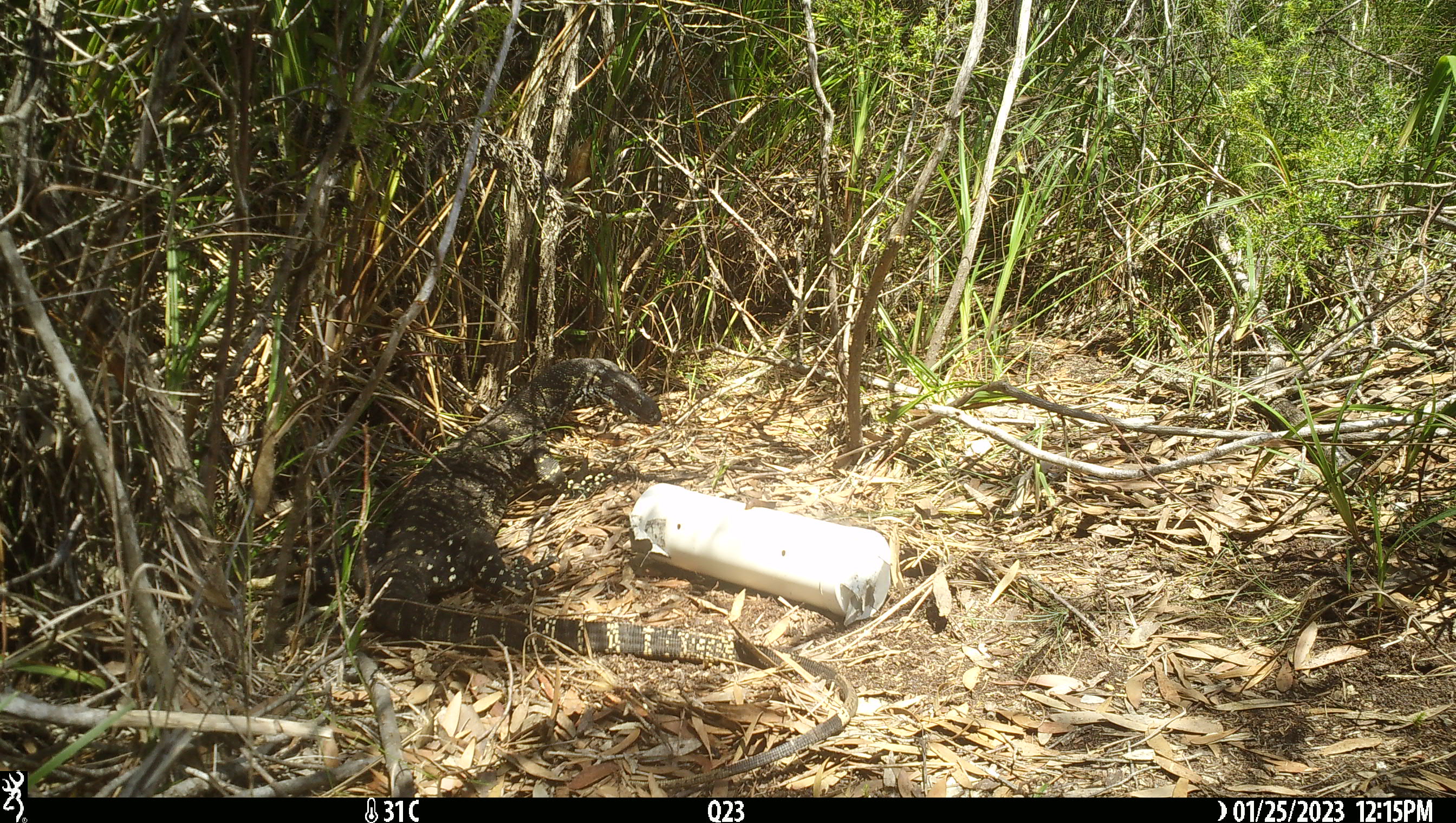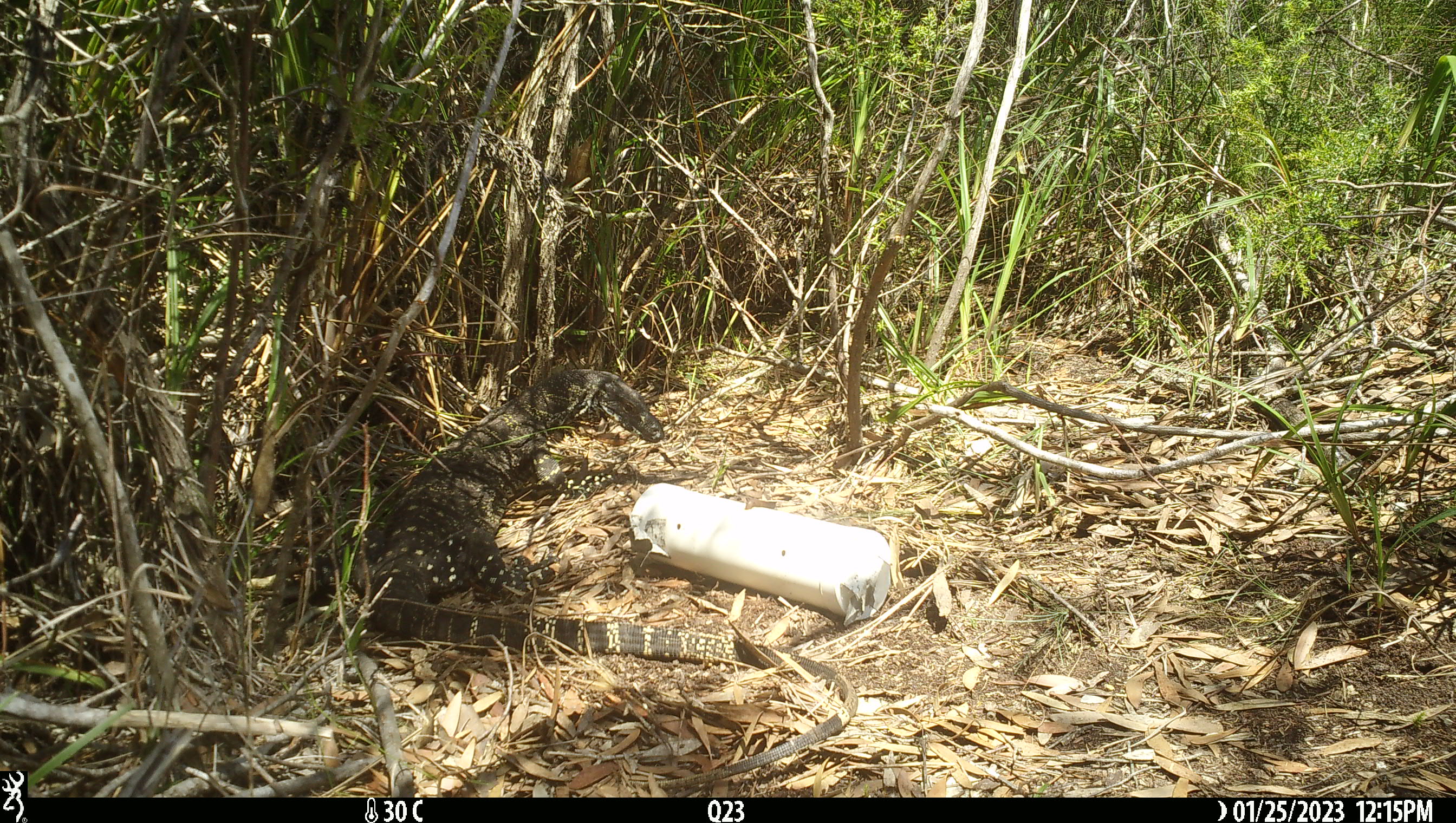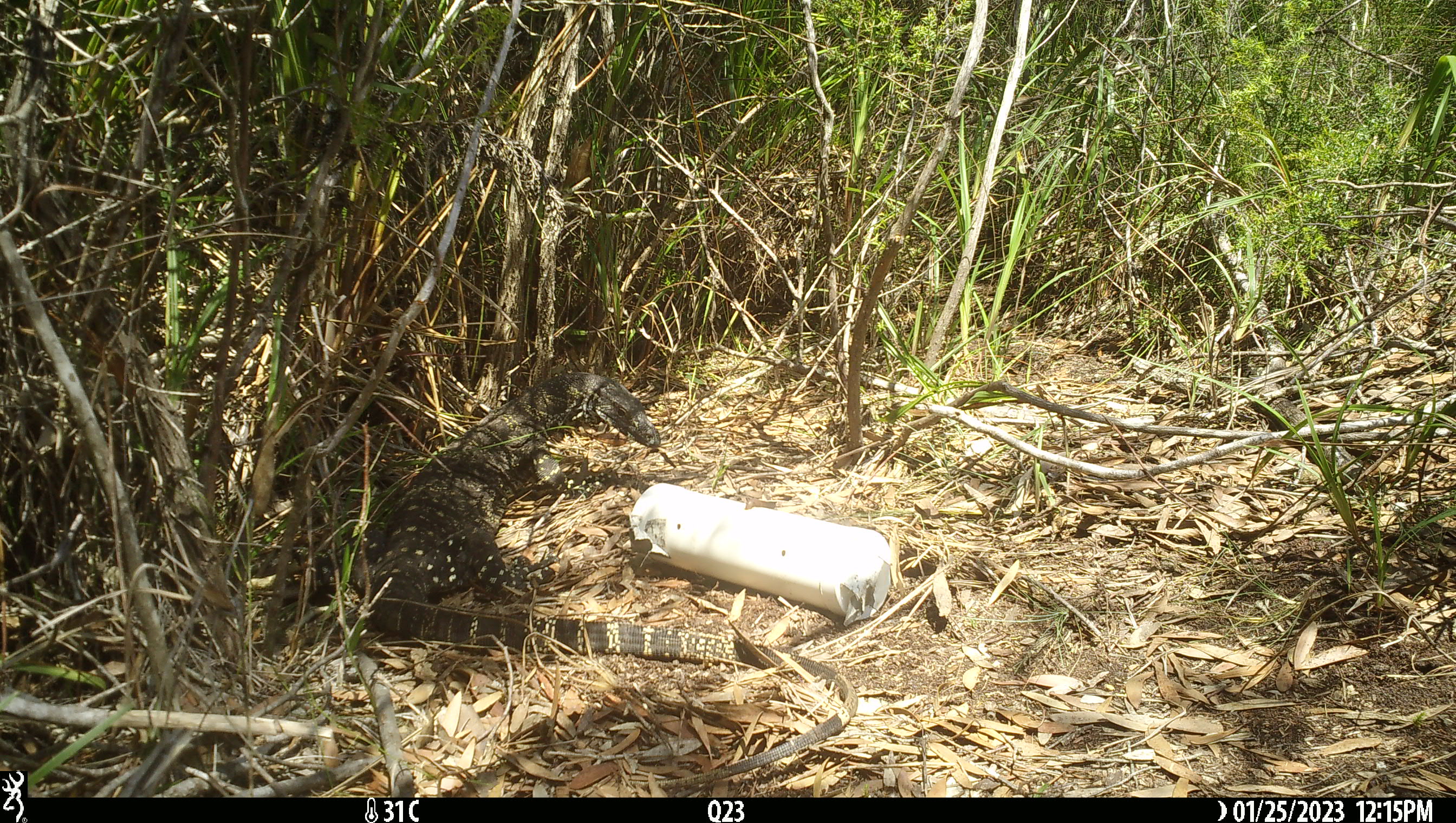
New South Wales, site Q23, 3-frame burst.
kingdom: Animalia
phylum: Chordata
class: Reptilia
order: Squamata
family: Varanidae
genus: Varanus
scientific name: Varanus varius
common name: lace monitor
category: goanna